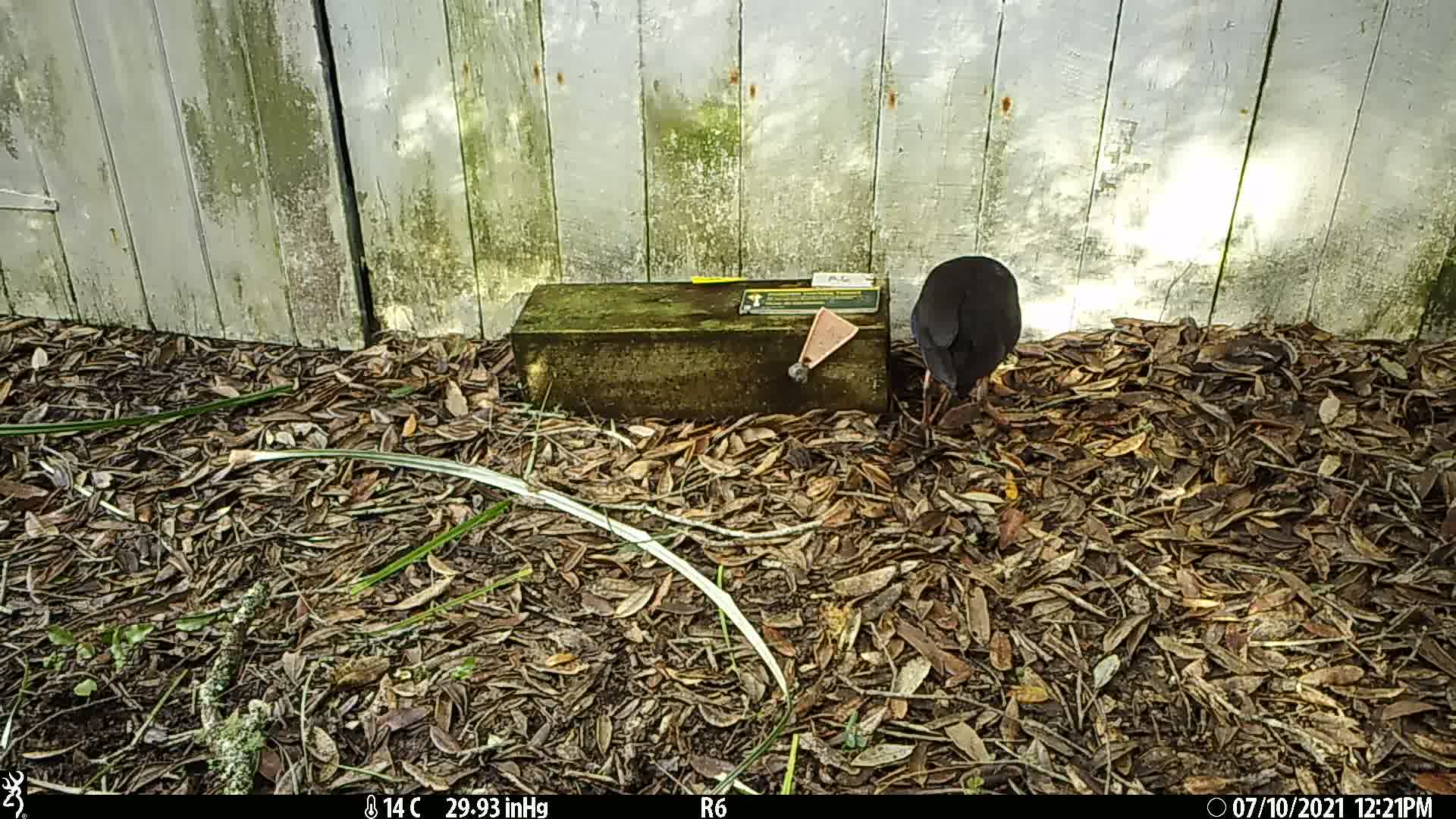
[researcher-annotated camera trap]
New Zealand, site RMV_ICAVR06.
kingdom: Animalia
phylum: Chordata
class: Aves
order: Gruiformes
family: Rallidae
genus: Porphyrio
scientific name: Porphyrio melanotus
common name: australasian swamphen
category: pukeko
Pukeko (australasian swamphen) (Porphyrio melanotus).